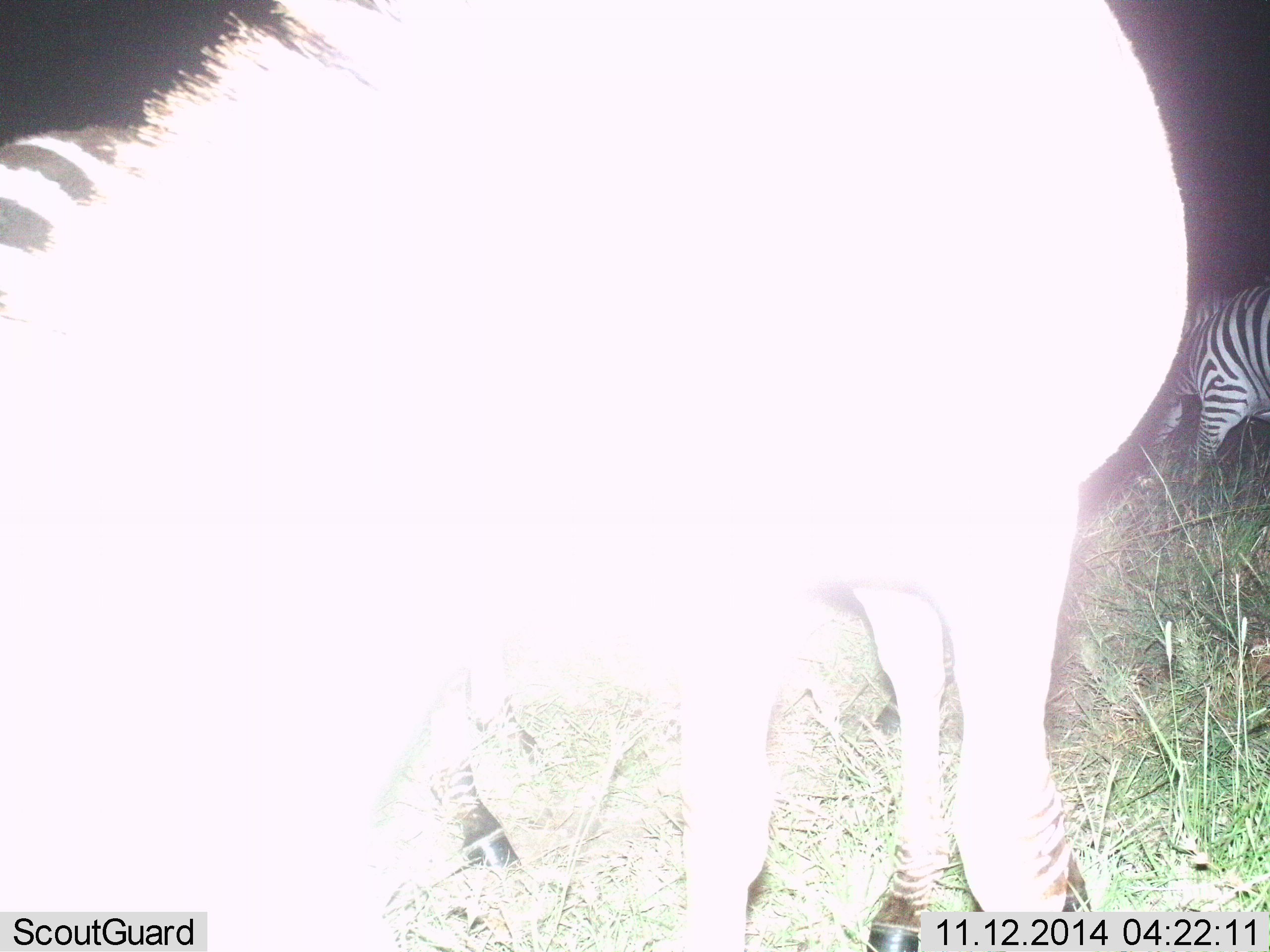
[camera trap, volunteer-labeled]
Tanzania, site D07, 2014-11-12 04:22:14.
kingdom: Animalia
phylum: Chordata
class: Mammalia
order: Perissodactyla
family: Equidae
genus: Equus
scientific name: Equus quagga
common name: plains zebra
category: zebra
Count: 3.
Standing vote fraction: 40%.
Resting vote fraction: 0%.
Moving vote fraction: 0%.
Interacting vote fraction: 0%.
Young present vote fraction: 0%.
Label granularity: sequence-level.